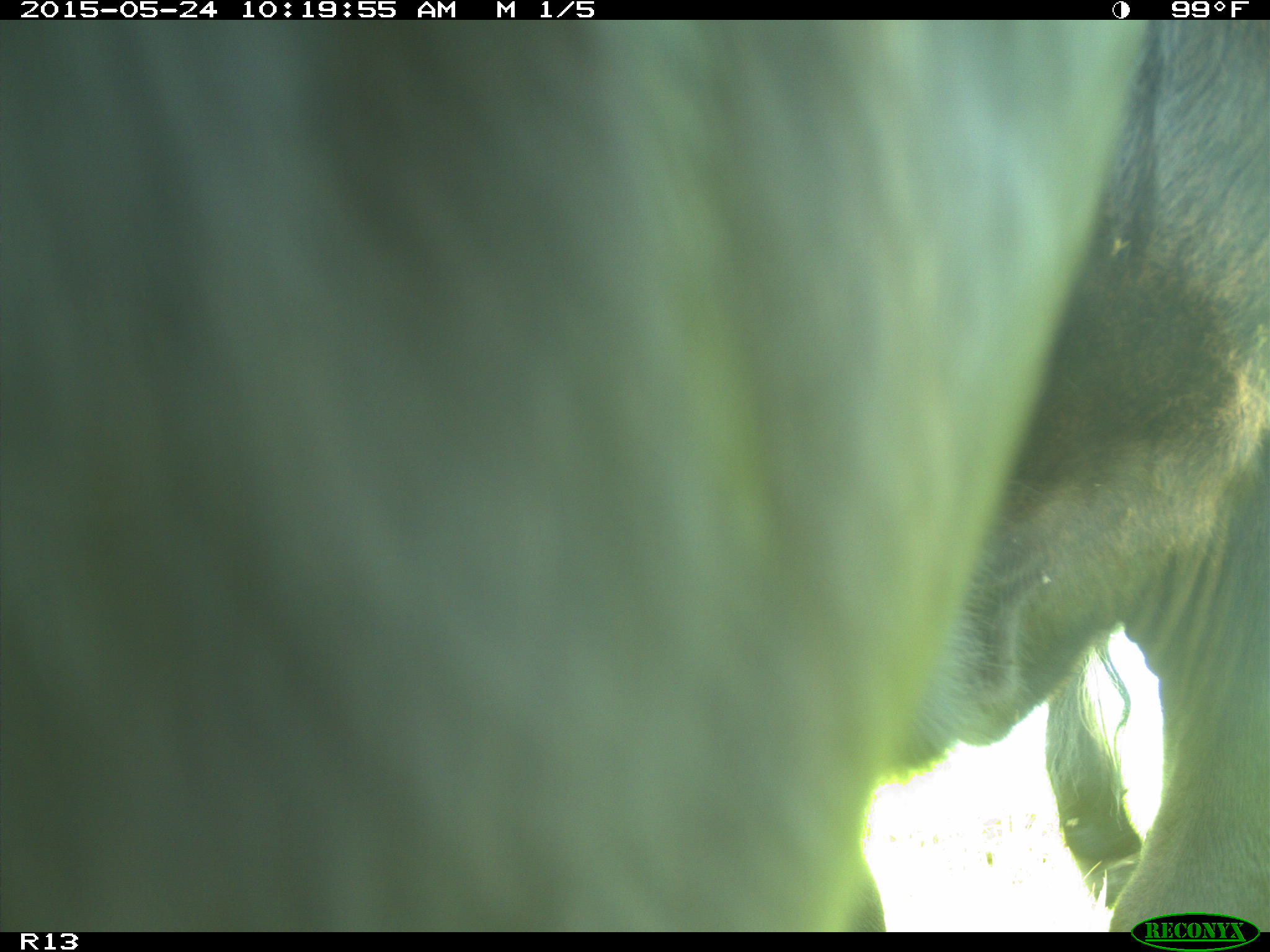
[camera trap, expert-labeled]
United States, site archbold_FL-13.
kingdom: Animalia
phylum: Chordata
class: Mammalia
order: Artiodactyla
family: Bovidae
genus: Bos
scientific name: Bos taurus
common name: domestic cow